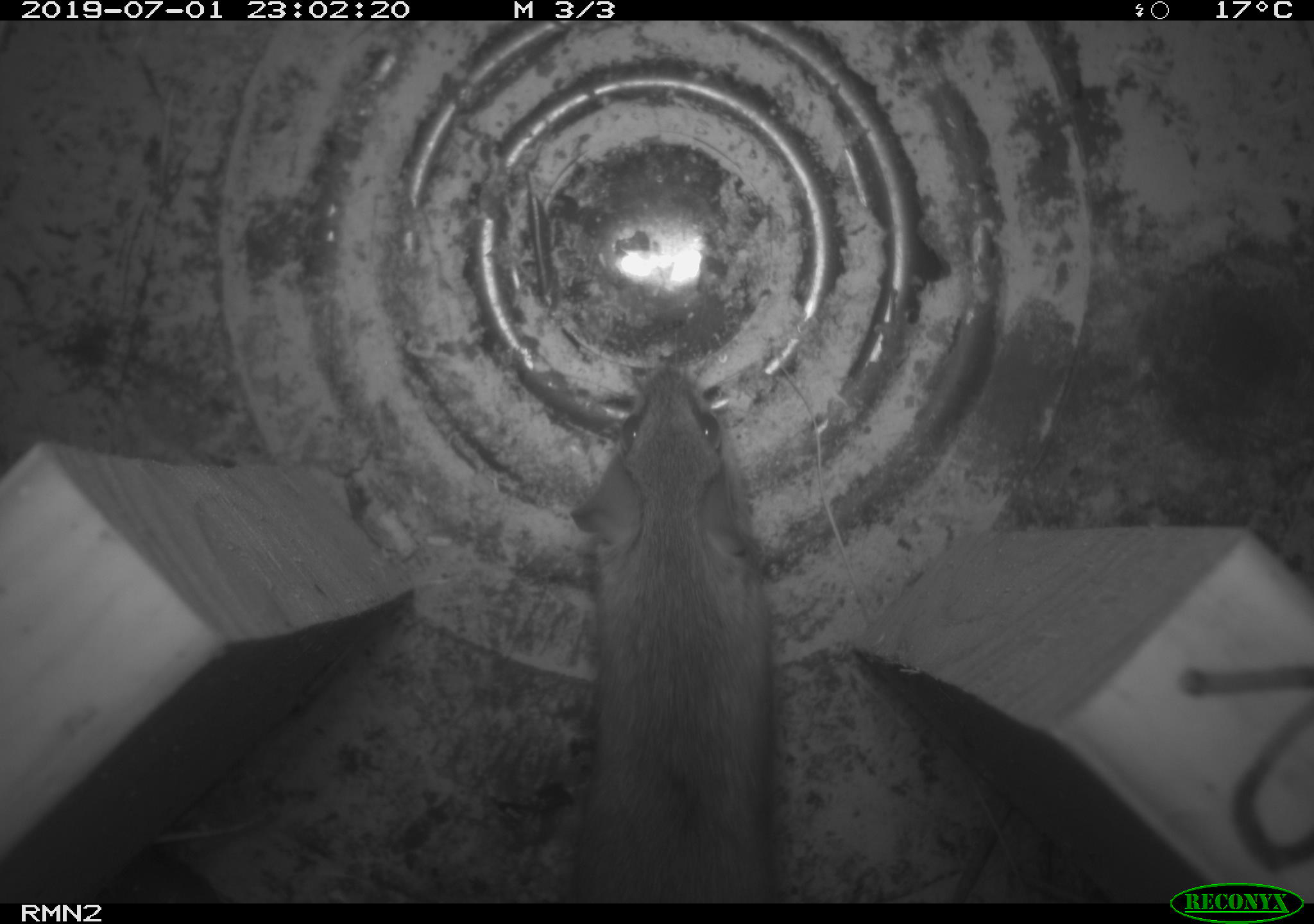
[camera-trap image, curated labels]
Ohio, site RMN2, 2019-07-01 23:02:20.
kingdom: Animalia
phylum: Chordata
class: Mammalia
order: Rodentia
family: Cricetidae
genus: Peromyscus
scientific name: Peromyscus leucopus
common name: white-footed mouse